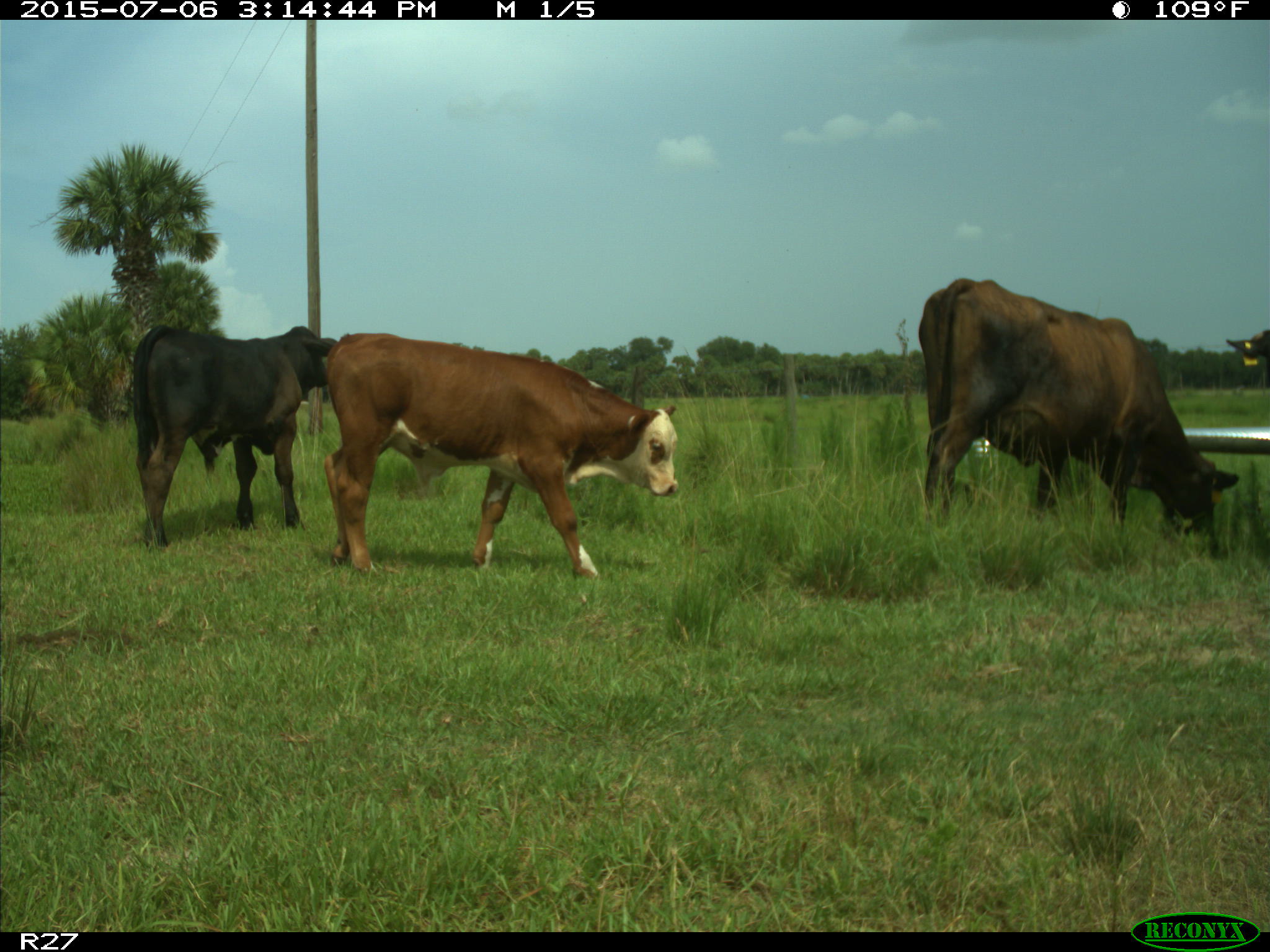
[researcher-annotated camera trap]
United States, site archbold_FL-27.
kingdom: Animalia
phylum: Chordata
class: Mammalia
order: Artiodactyla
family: Bovidae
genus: Bos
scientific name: Bos taurus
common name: domestic cow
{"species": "Bos taurus (domestic cow)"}